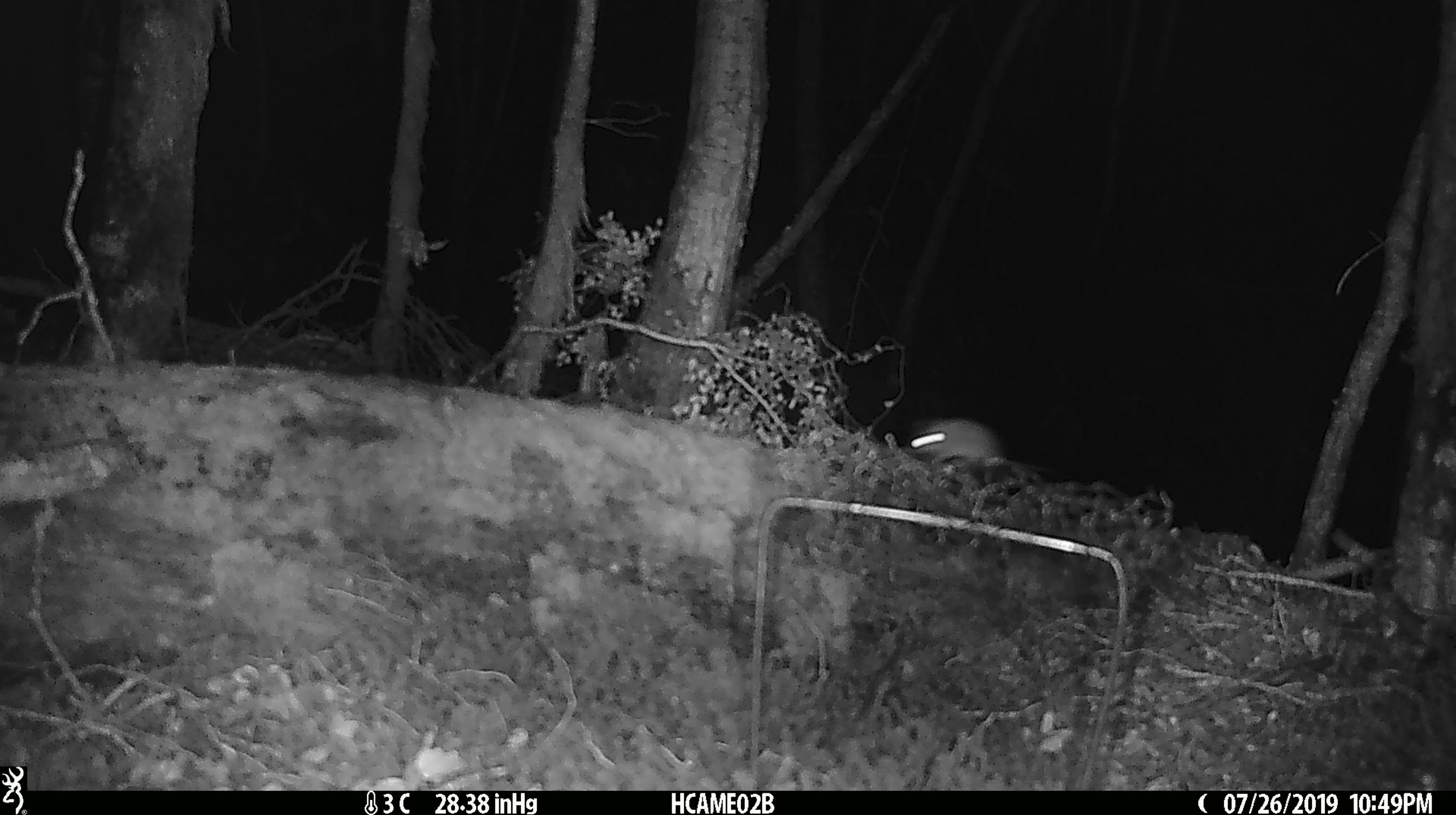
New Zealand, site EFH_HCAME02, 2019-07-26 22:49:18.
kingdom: Animalia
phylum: Chordata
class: Mammalia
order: Rodentia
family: Muridae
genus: Mus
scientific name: Mus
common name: mouse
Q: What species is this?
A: Mouse (Mus).